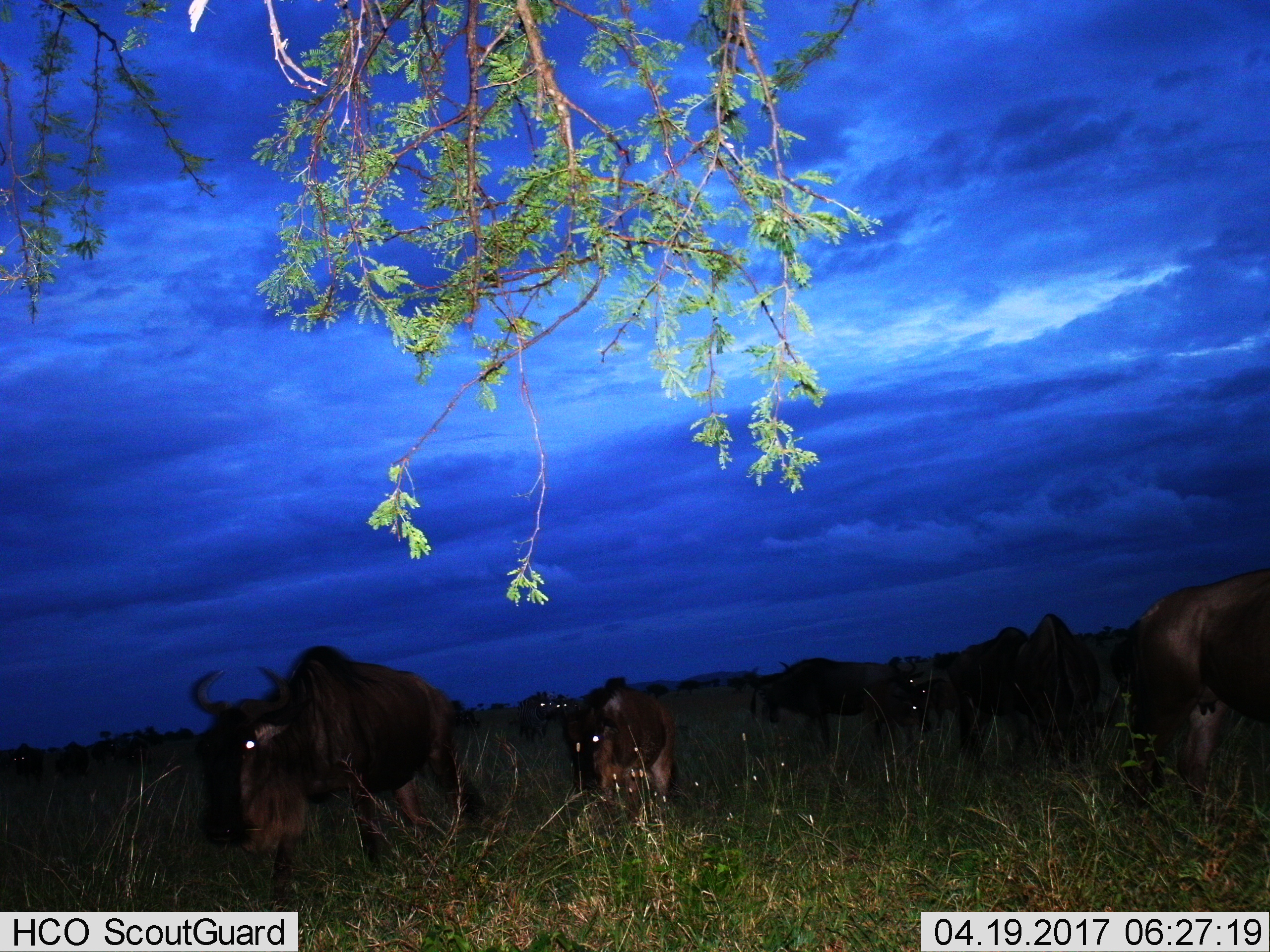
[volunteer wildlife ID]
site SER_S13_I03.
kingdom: Animalia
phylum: Chordata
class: Mammalia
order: Artiodactyla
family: Bovidae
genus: Connochaetes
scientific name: Connochaetes taurinus taurinus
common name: blue wildebeest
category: wildebeestblue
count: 10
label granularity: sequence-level